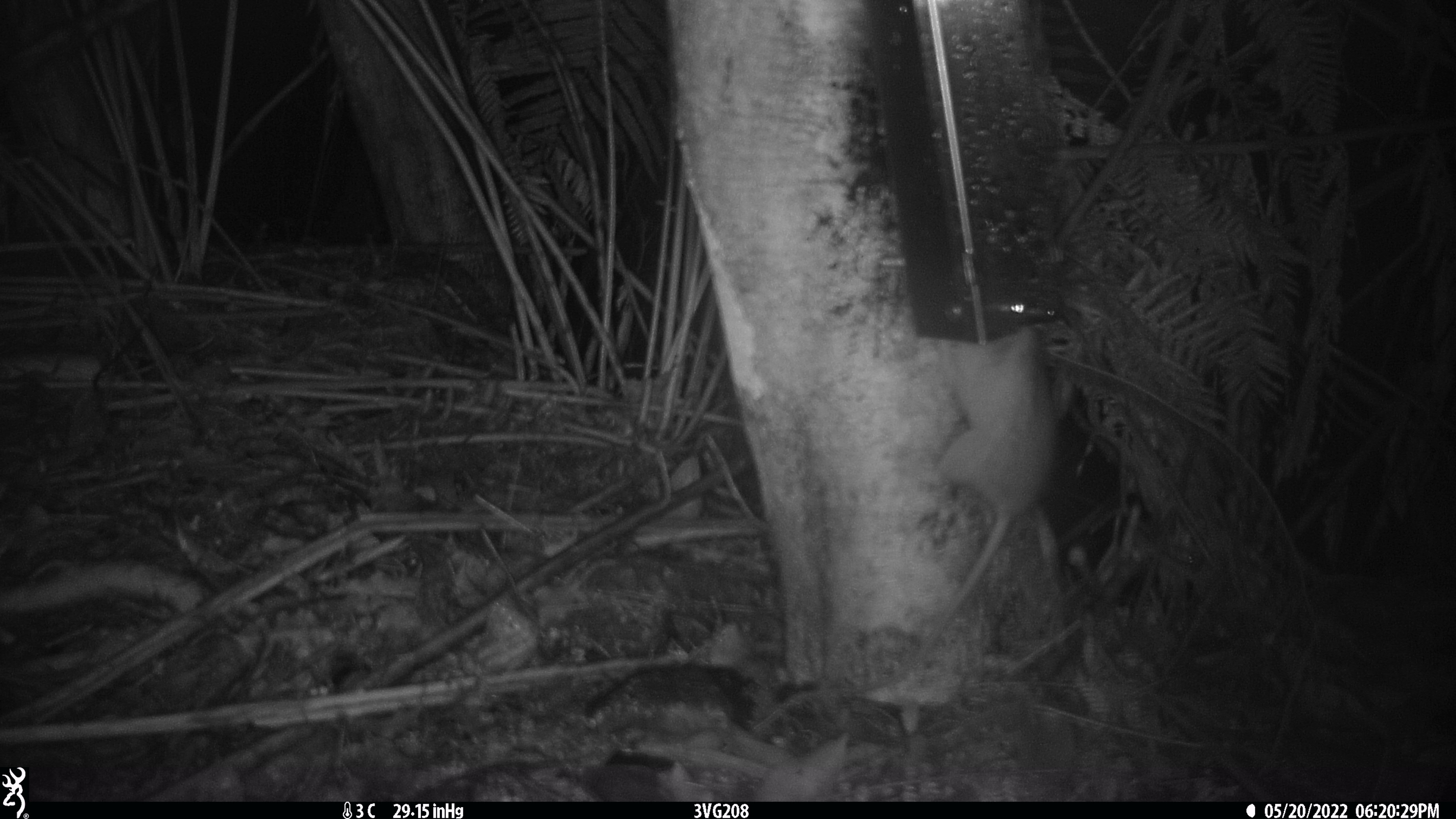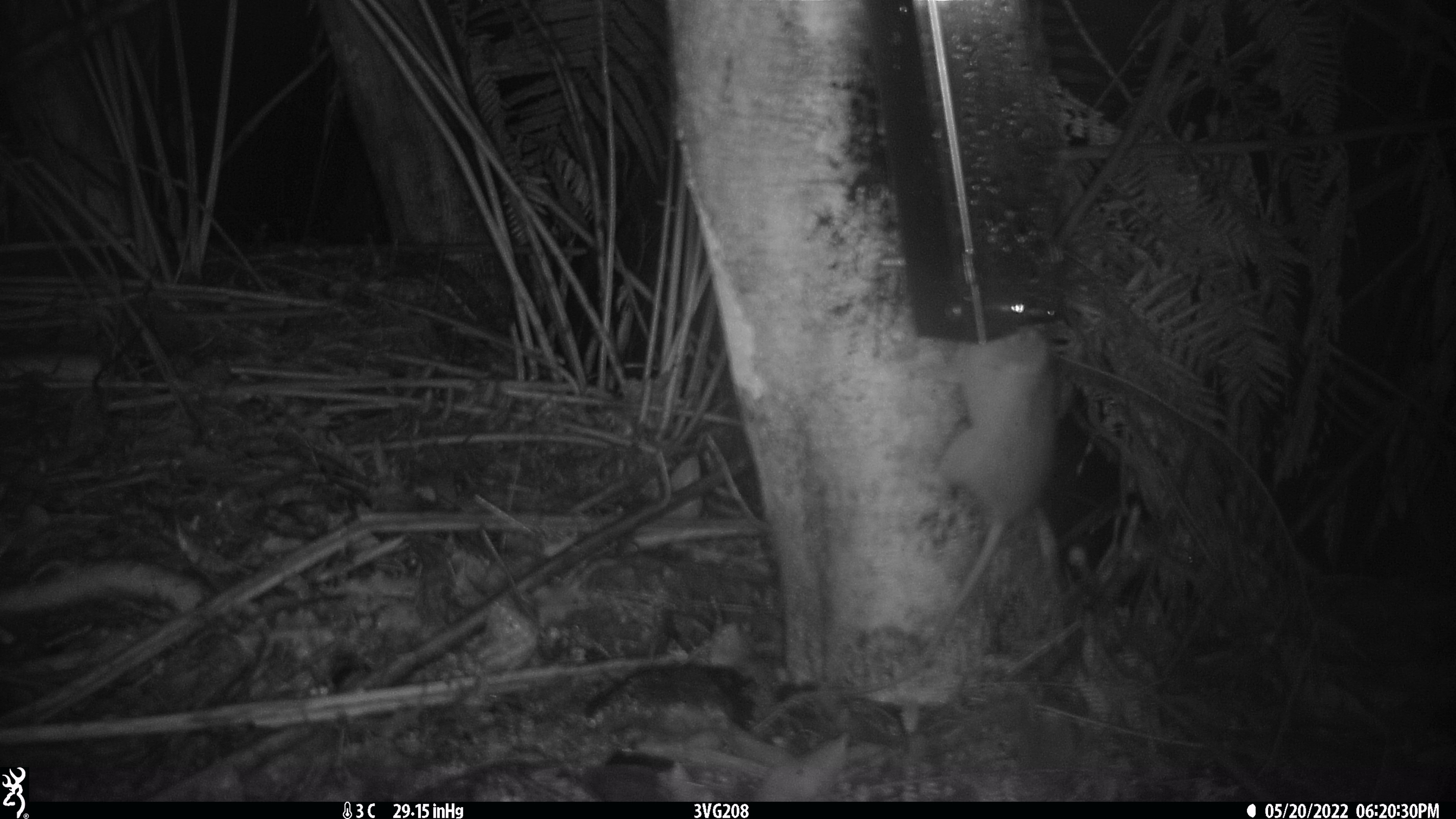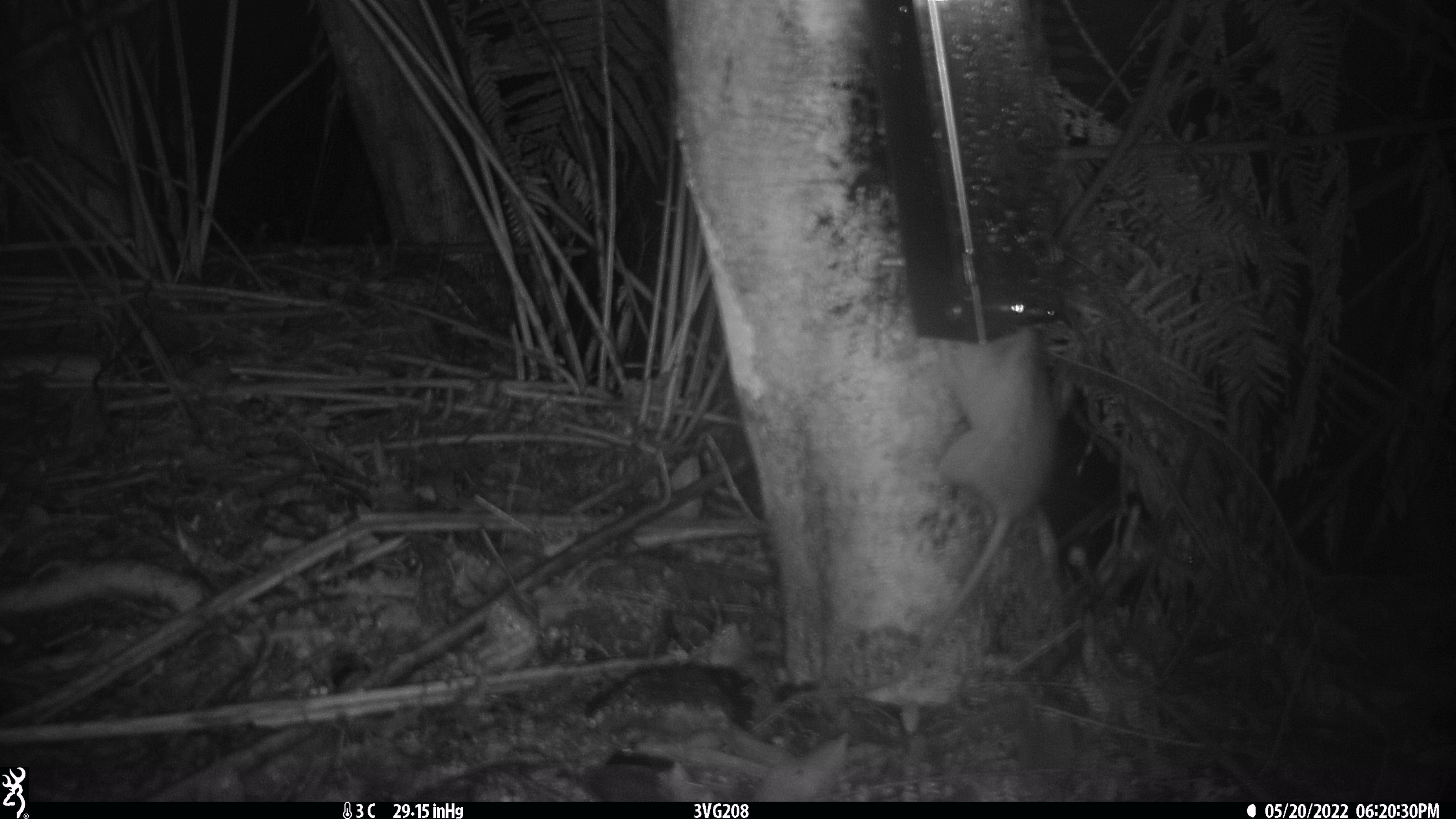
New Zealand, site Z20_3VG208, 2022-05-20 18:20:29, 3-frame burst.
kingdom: Animalia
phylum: Chordata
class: Mammalia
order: Rodentia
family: Muridae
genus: Rattus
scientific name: Rattus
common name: rat